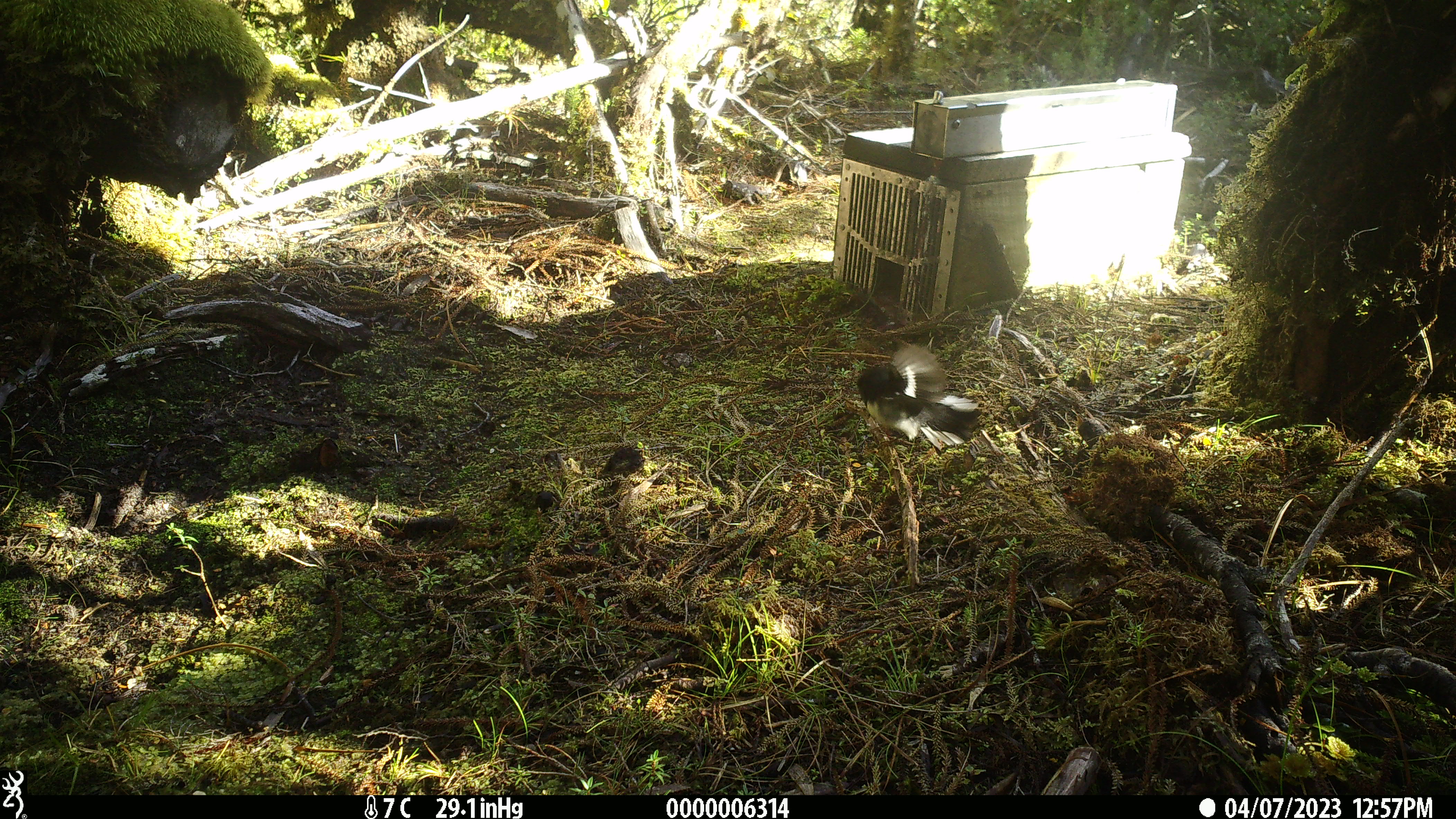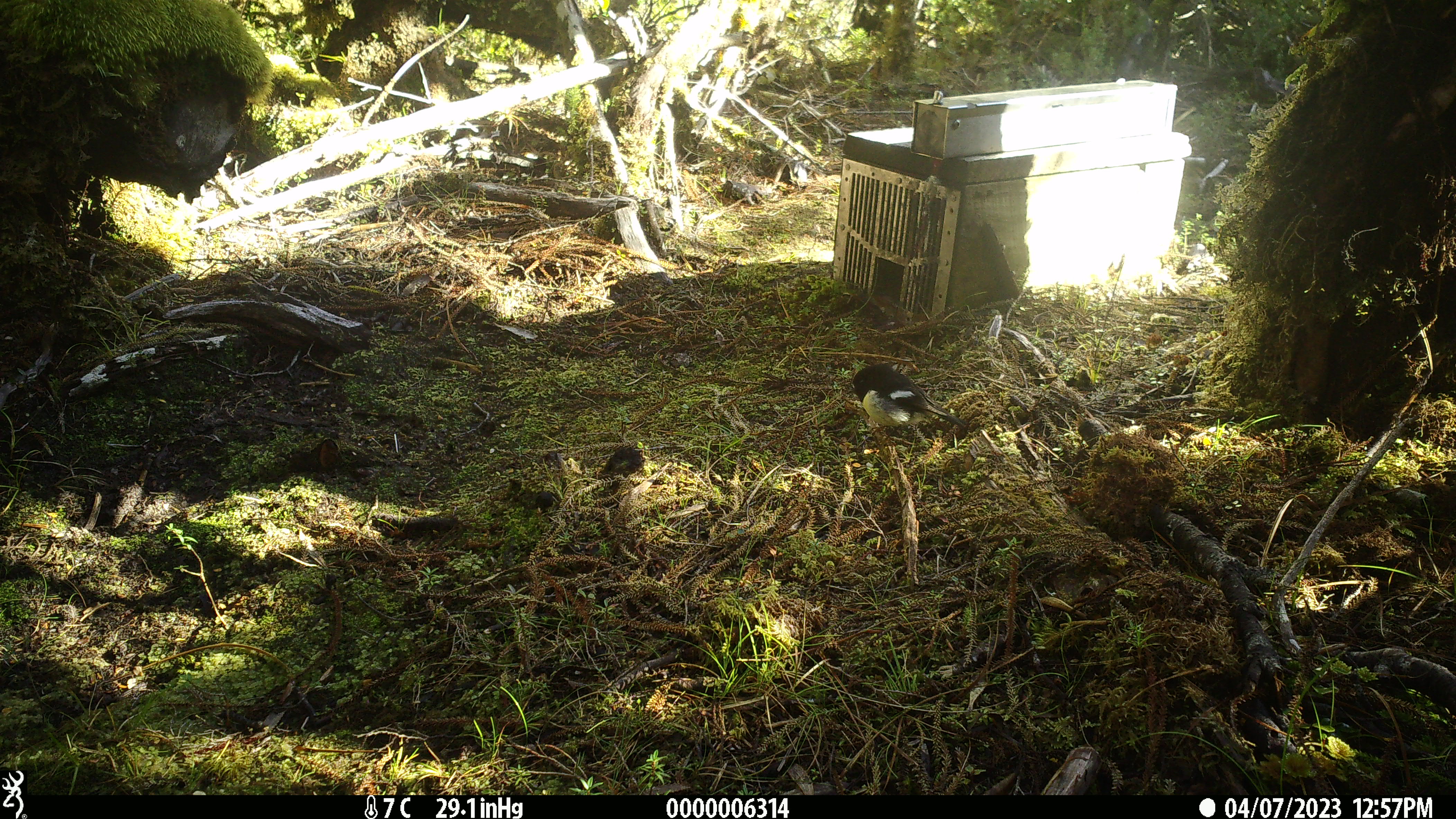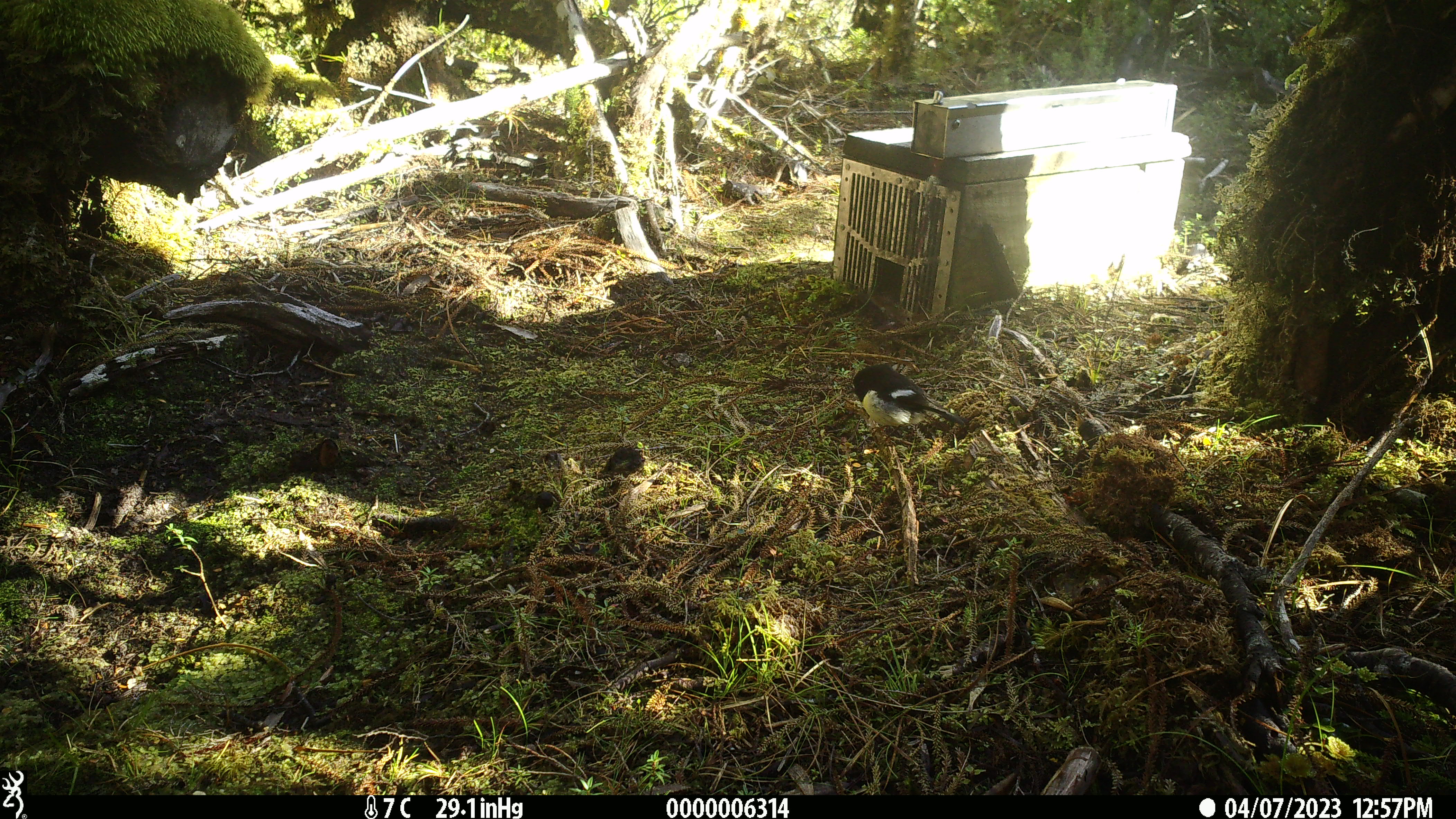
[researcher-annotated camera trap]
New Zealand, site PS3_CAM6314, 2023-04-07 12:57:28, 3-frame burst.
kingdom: Animalia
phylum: Chordata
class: Aves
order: Passeriformes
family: Petroicidae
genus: Petroica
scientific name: Petroica macrocephala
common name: tomtit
Tomtit (Petroica macrocephala).